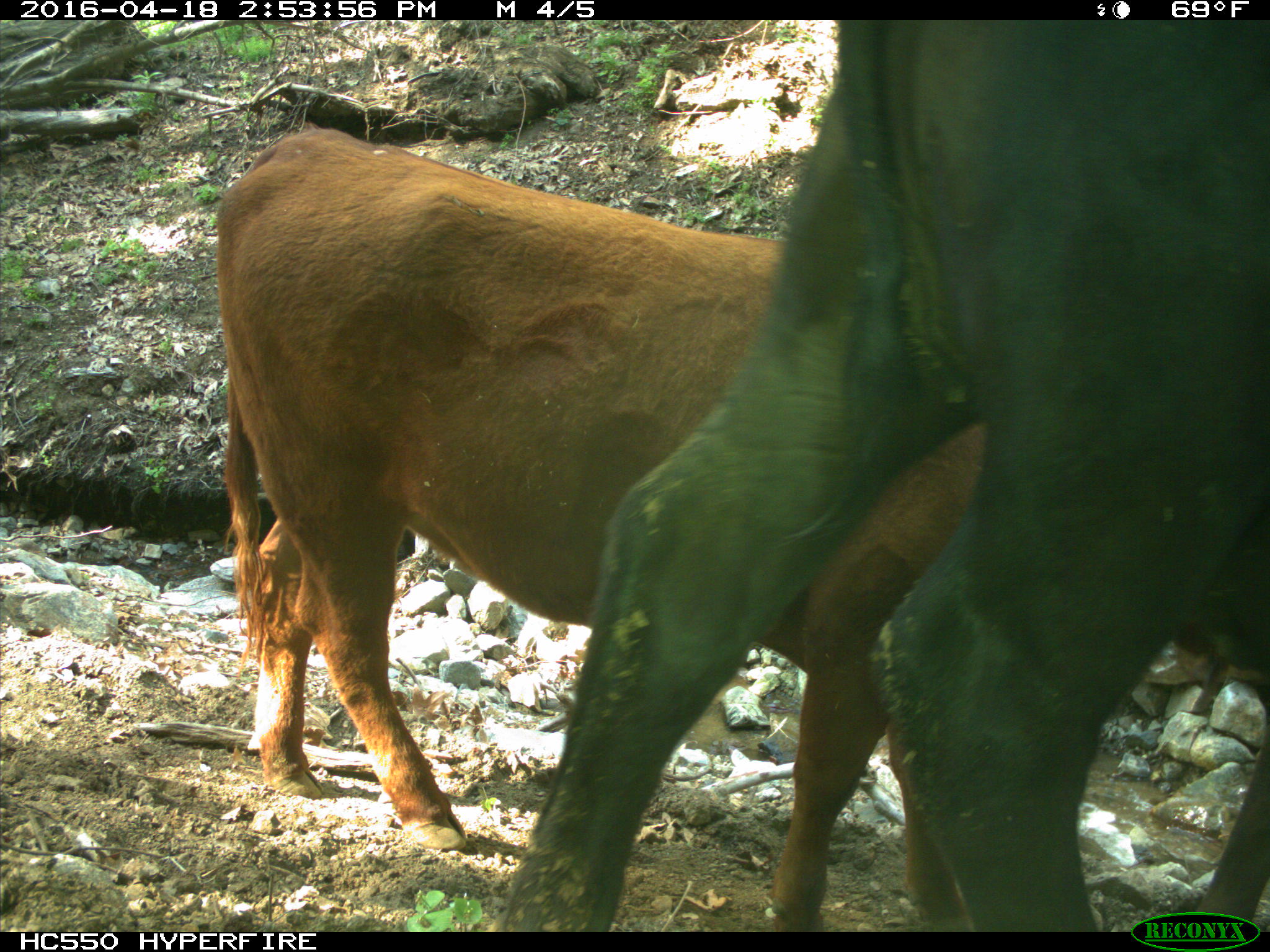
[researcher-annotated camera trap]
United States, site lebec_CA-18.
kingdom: Animalia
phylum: Chordata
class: Mammalia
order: Artiodactyla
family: Bovidae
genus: Bos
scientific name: Bos taurus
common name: domestic cow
Bos taurus (domestic cow).